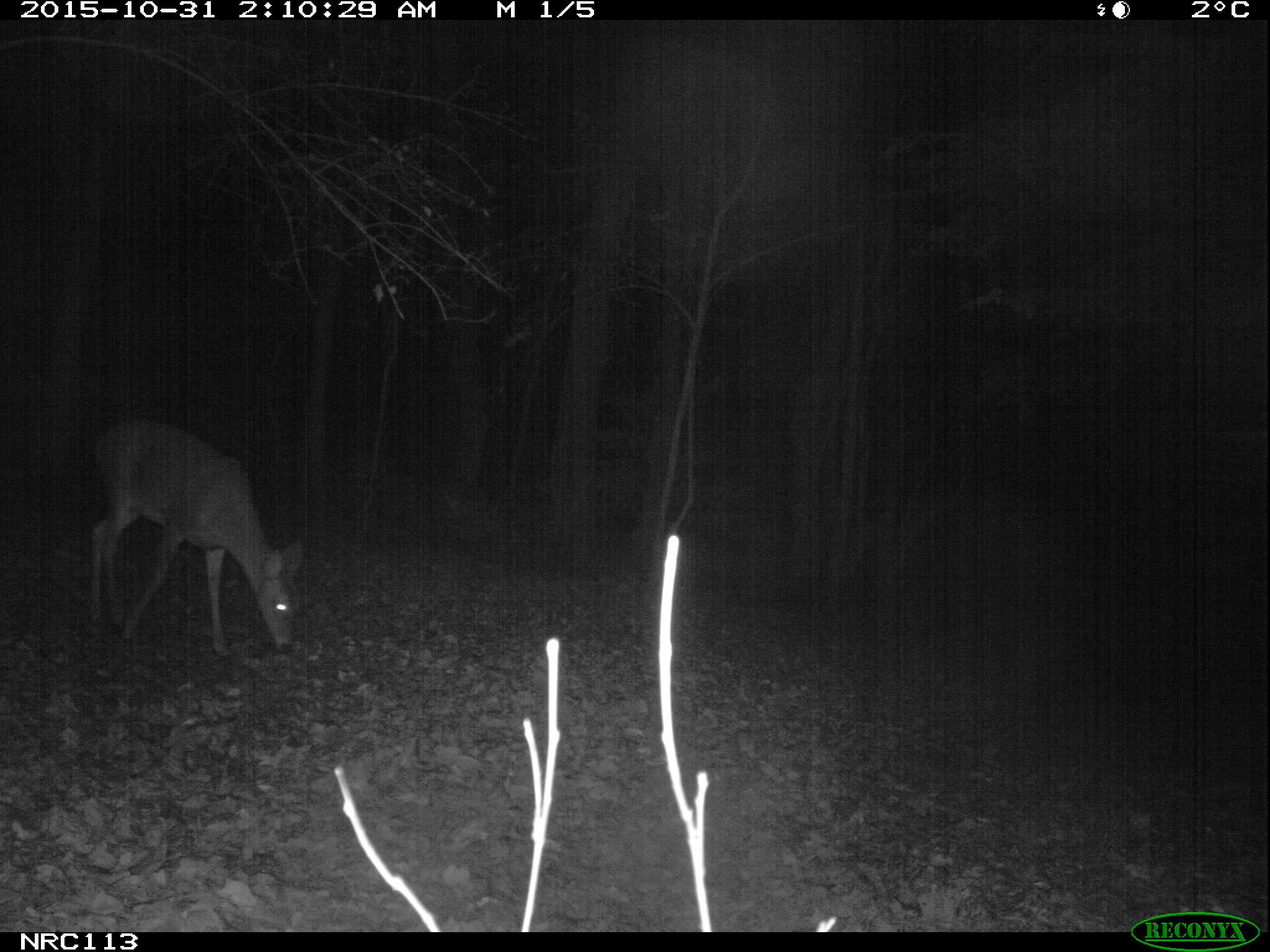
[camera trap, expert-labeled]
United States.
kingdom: Animalia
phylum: Chordata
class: Mammalia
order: Artiodactyla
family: Cervidae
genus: Odocoileus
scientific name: Odocoileus virginianus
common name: white-tailed deer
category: White Tailed Deer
White Tailed Deer (white-tailed deer) (Odocoileus virginianus).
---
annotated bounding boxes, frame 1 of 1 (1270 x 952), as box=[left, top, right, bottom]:
White Tailed Deer: box=[69, 408, 318, 662]